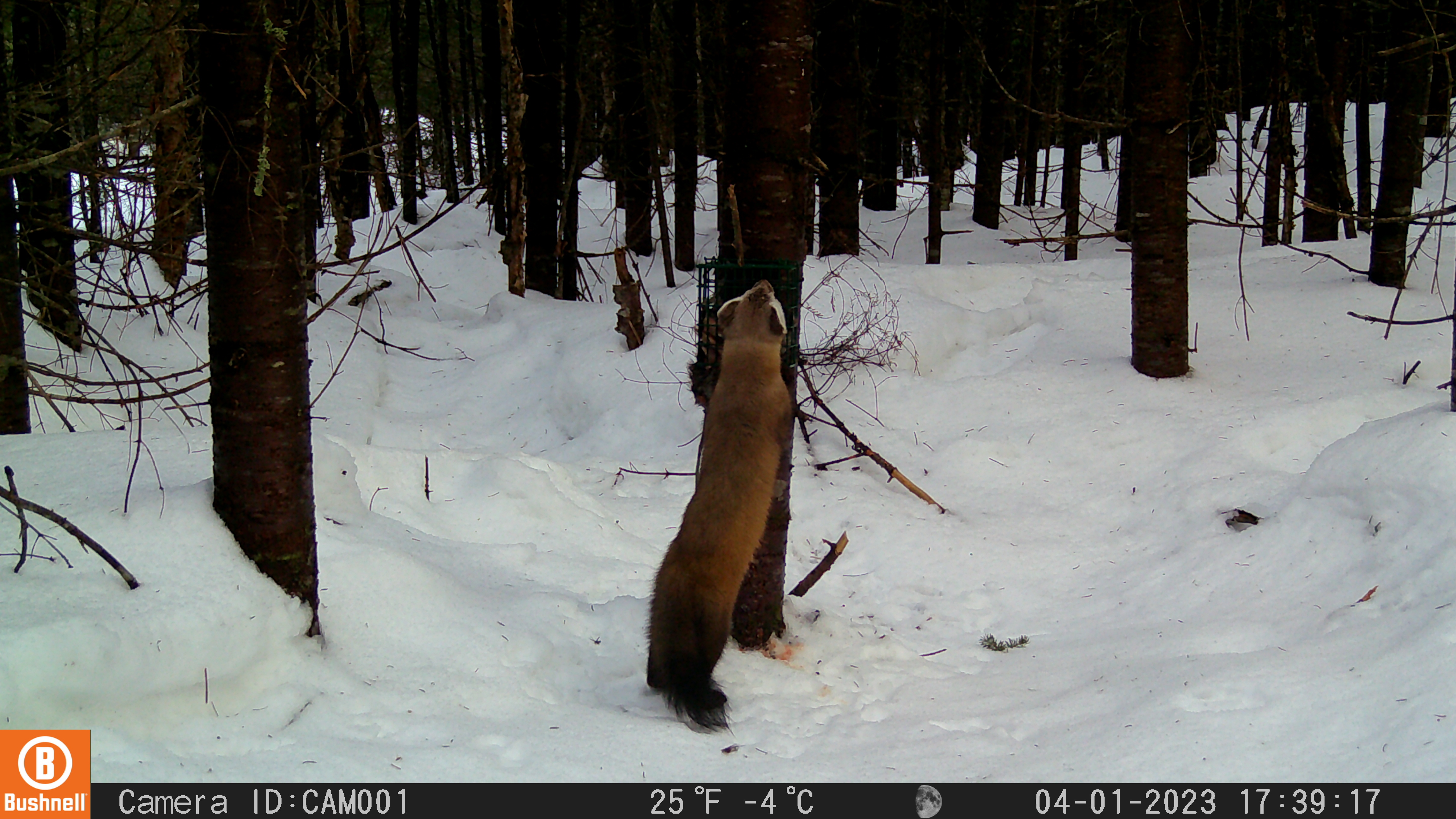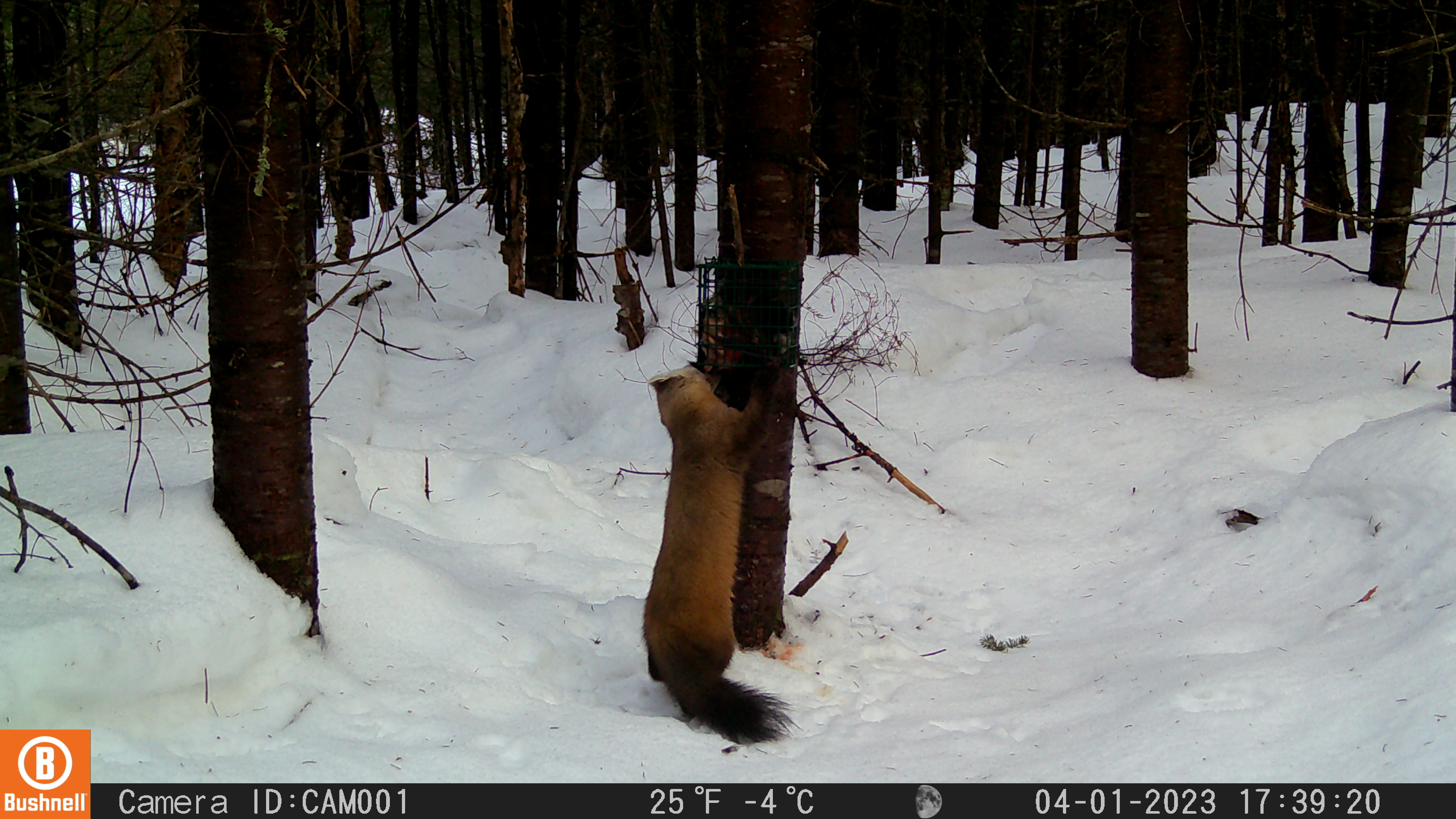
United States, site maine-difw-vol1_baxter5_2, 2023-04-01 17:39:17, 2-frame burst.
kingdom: Animalia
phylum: Chordata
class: Mammalia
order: Carnivora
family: Mustelidae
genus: Martes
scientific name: Martes americana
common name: american marten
American marten (Martes americana).